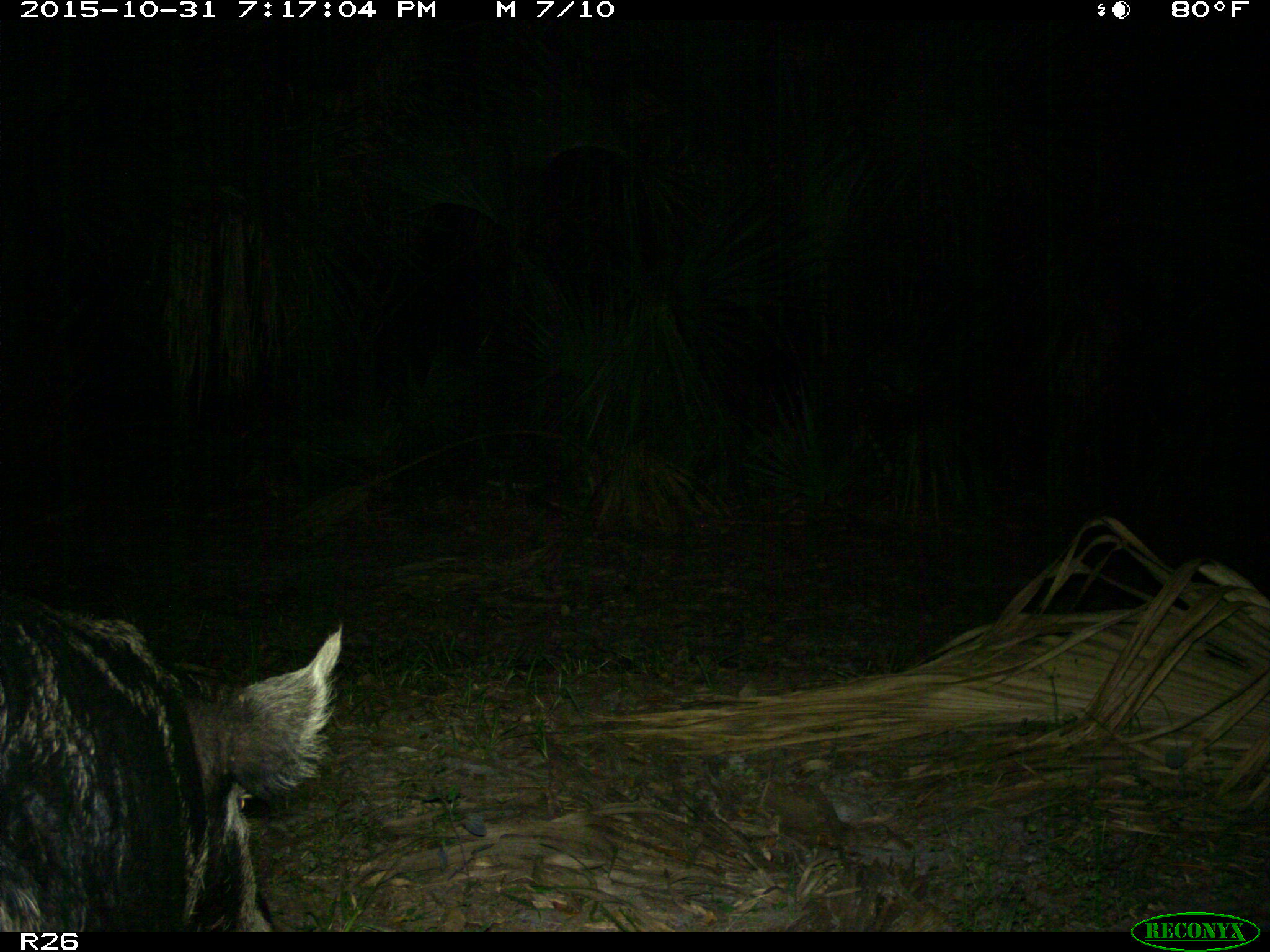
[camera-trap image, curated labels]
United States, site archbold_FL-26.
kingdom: Animalia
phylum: Chordata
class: Mammalia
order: Artiodactyla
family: Suidae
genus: Sus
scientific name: Sus scrofa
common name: wild boar